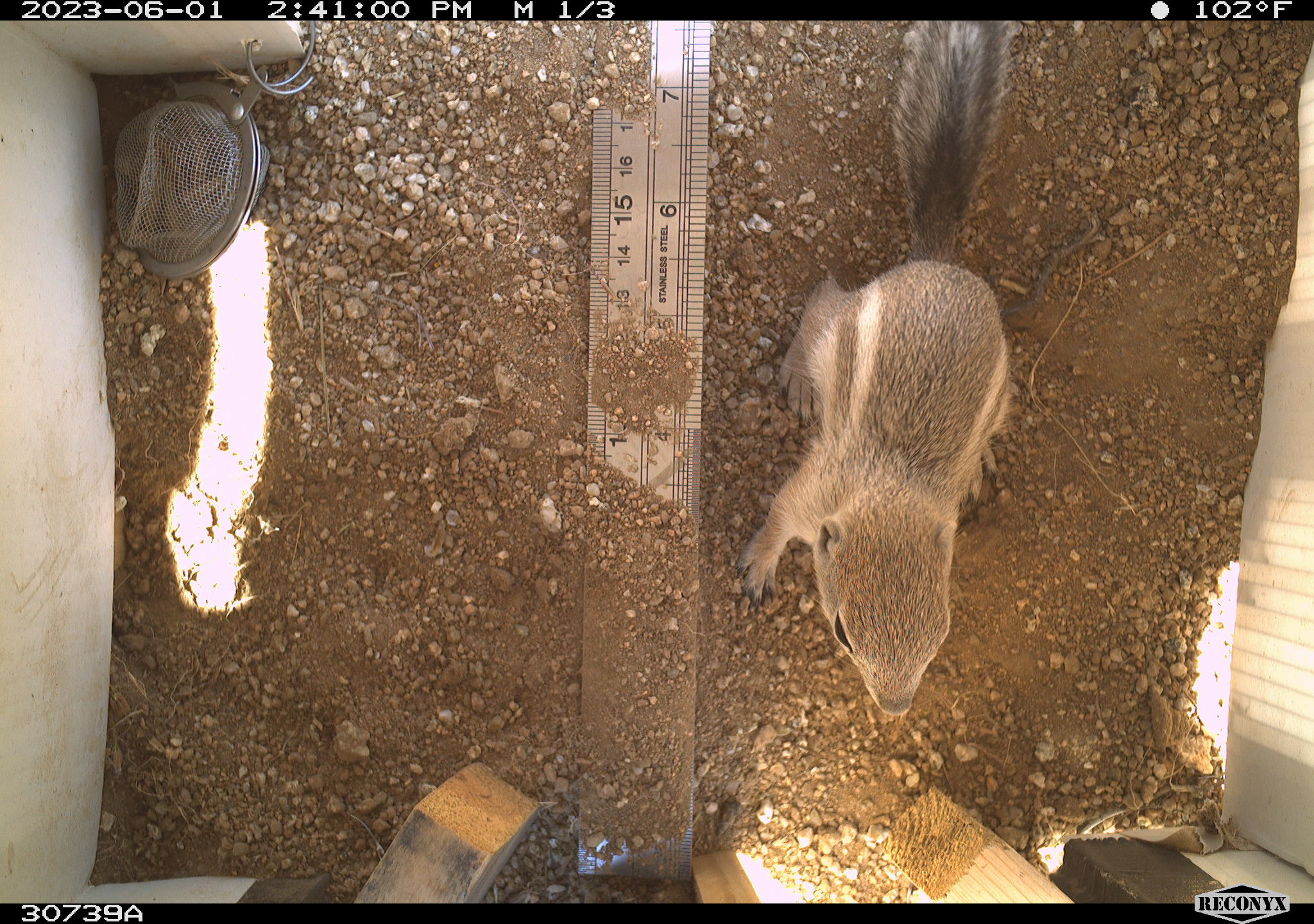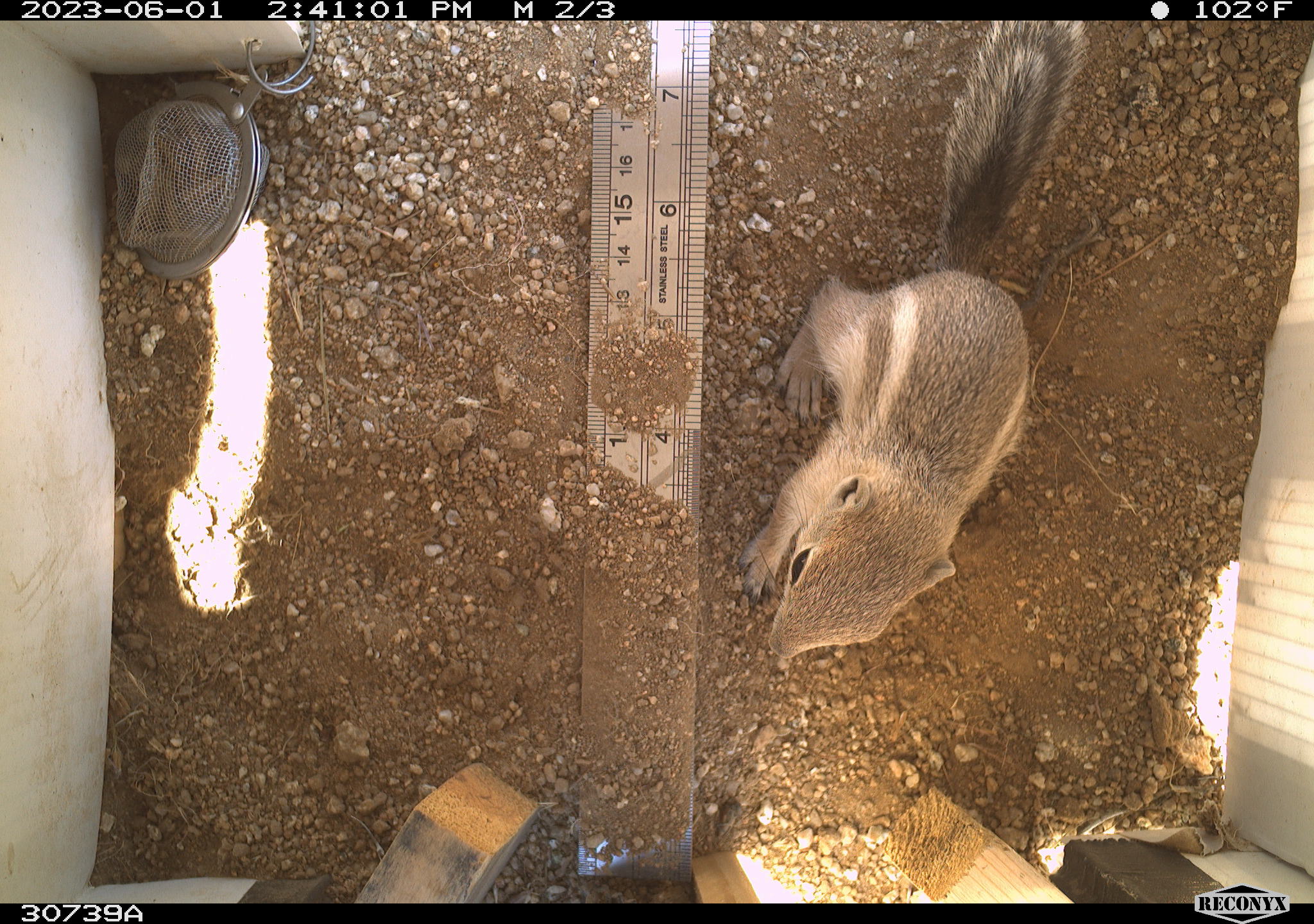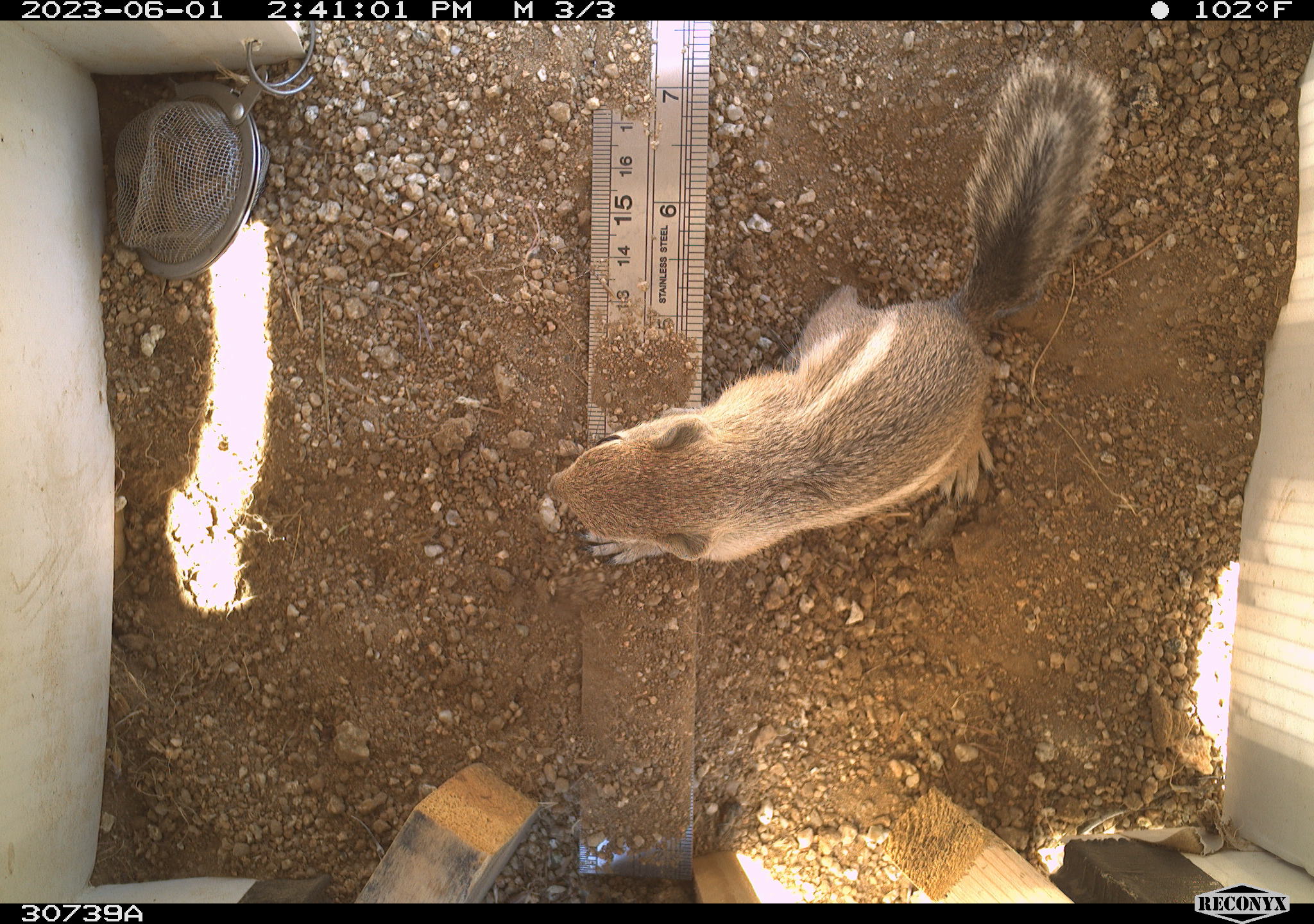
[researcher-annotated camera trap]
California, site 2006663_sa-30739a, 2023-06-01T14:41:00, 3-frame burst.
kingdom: Animalia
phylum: Chordata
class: Mammalia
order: Rodentia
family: Sciuridae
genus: Ammospermophilus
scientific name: Ammospermophilus leucurus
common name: white-tailed antelope squirrel